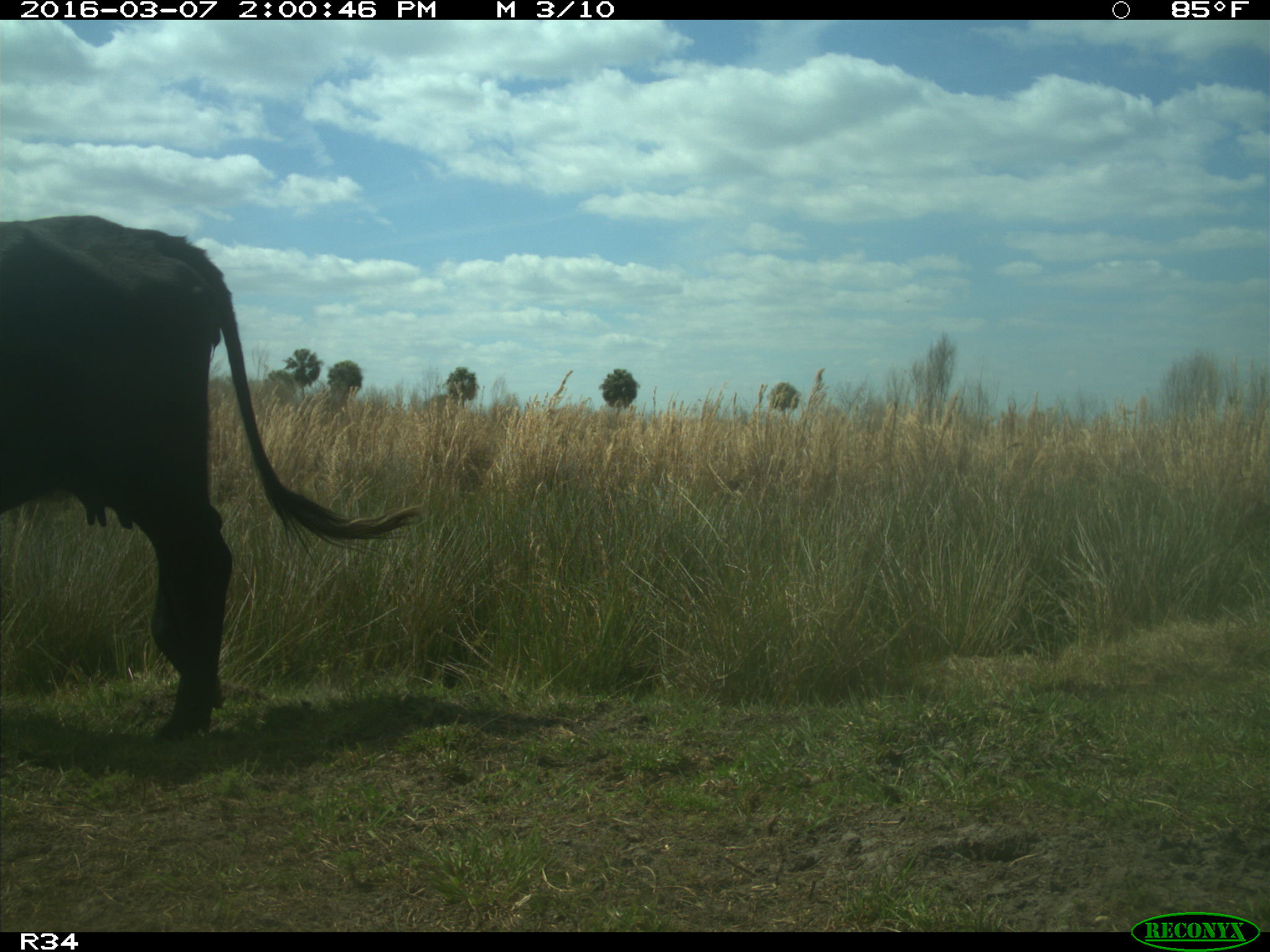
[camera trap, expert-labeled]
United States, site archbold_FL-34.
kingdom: Animalia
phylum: Chordata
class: Mammalia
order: Artiodactyla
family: Bovidae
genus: Bos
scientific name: Bos taurus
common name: domestic cow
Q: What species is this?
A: Bos taurus (domestic cow).